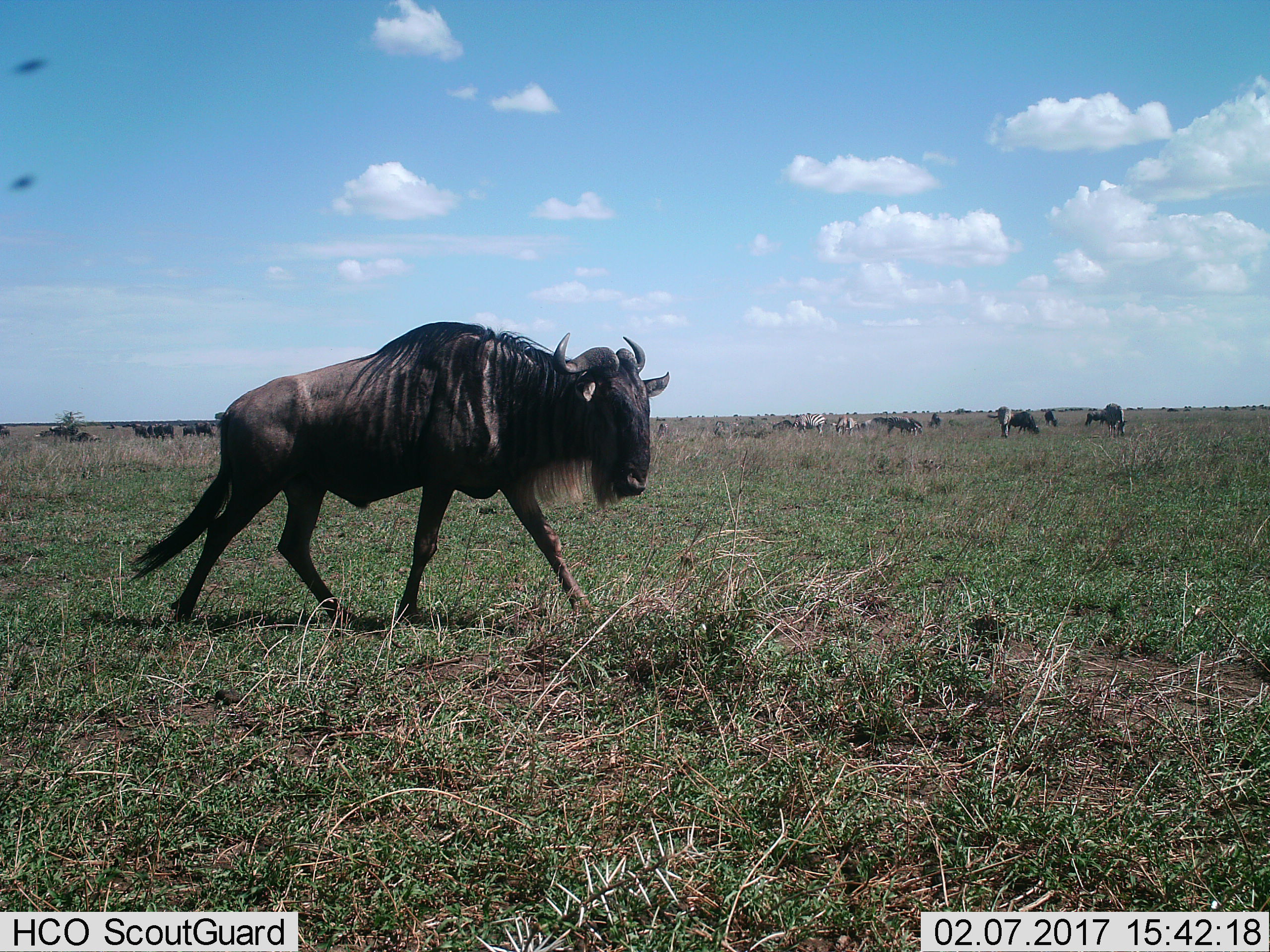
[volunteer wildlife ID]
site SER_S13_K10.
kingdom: Animalia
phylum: Chordata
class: Mammalia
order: Artiodactyla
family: Bovidae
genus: Connochaetes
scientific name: Connochaetes taurinus taurinus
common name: blue wildebeest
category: wildebeestblue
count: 11-50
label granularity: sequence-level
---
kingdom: Animalia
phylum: Chordata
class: Mammalia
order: Perissodactyla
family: Equidae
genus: Equus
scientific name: Equus quagga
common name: plains zebra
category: zebraplains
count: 3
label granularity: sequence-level